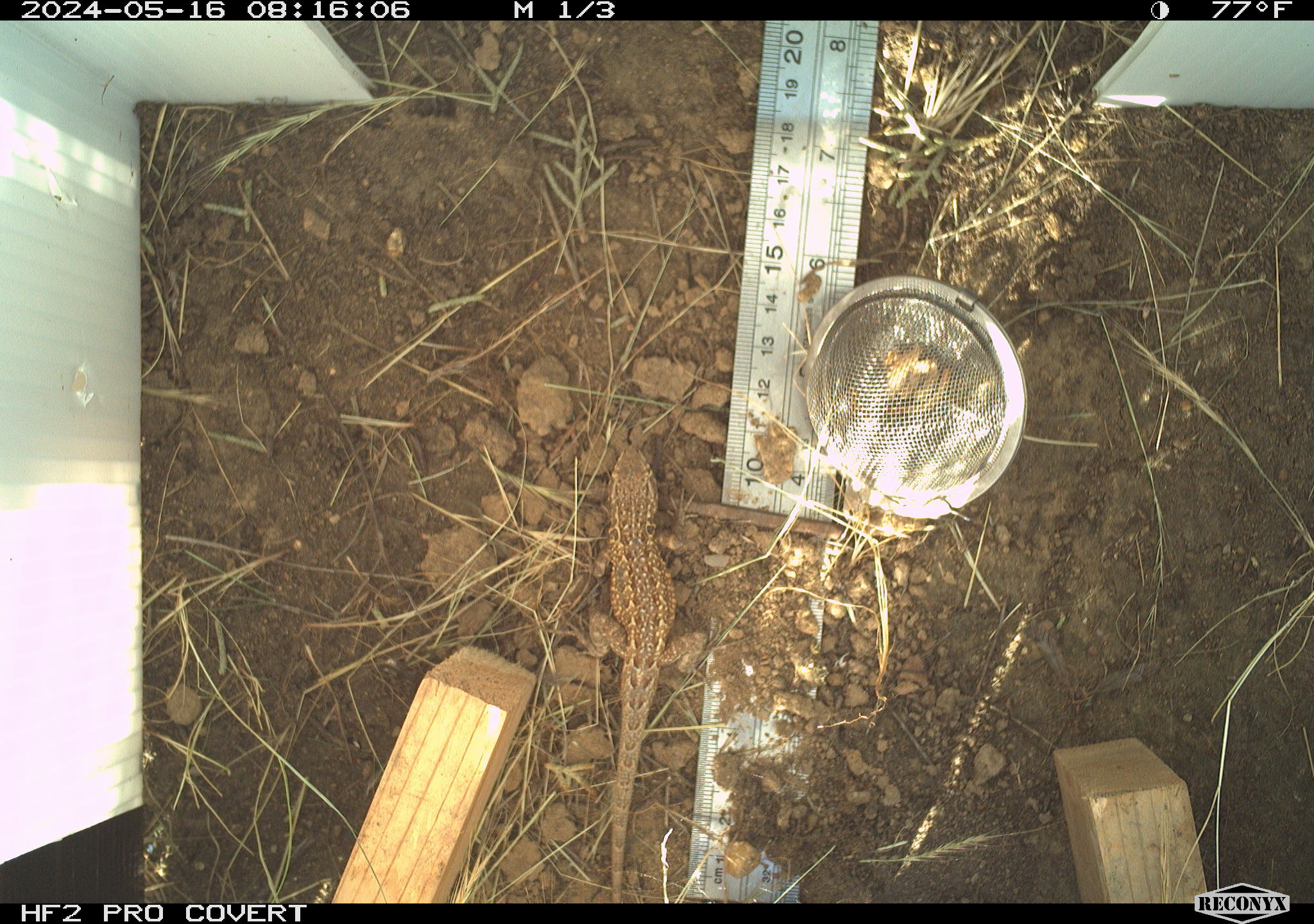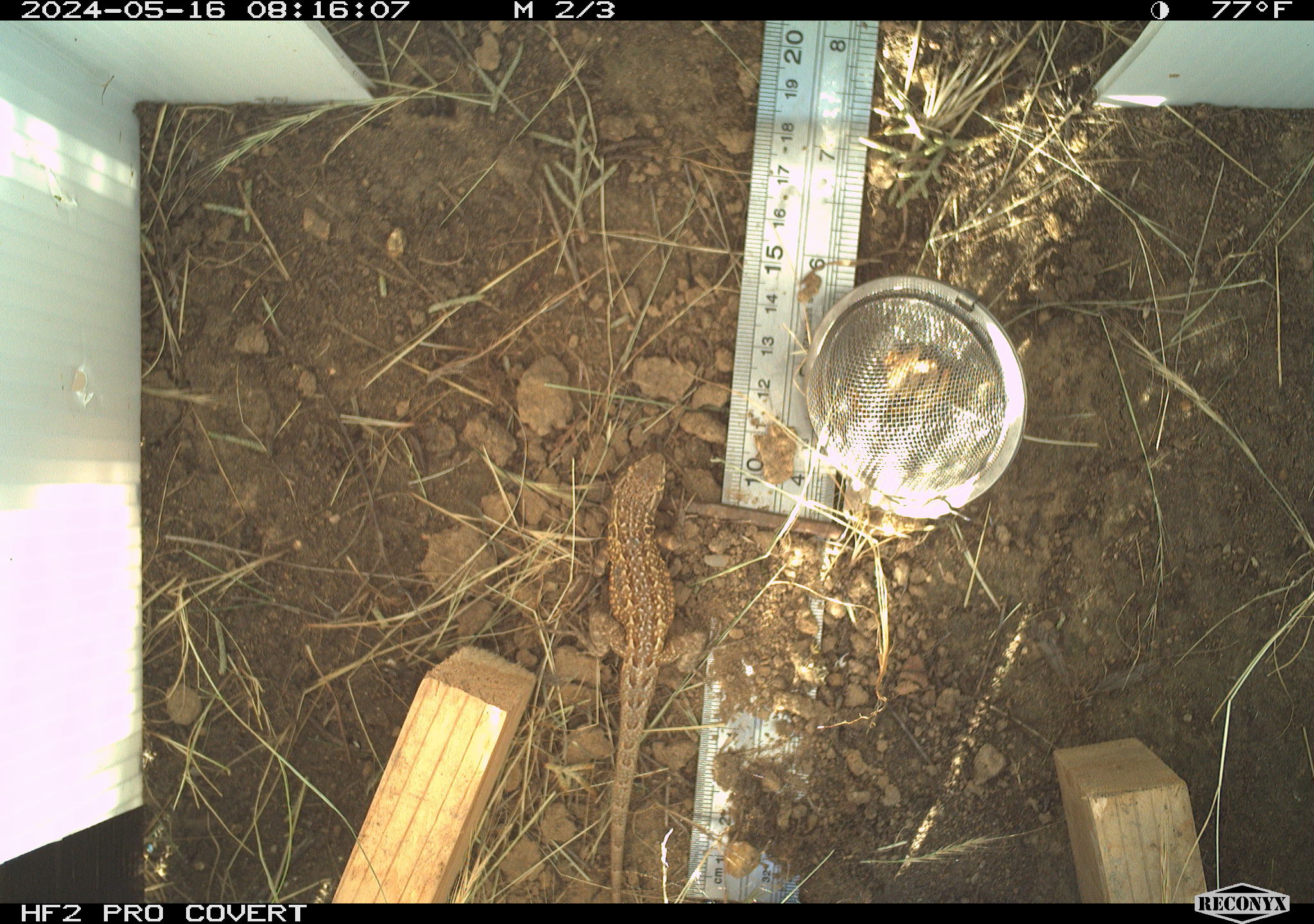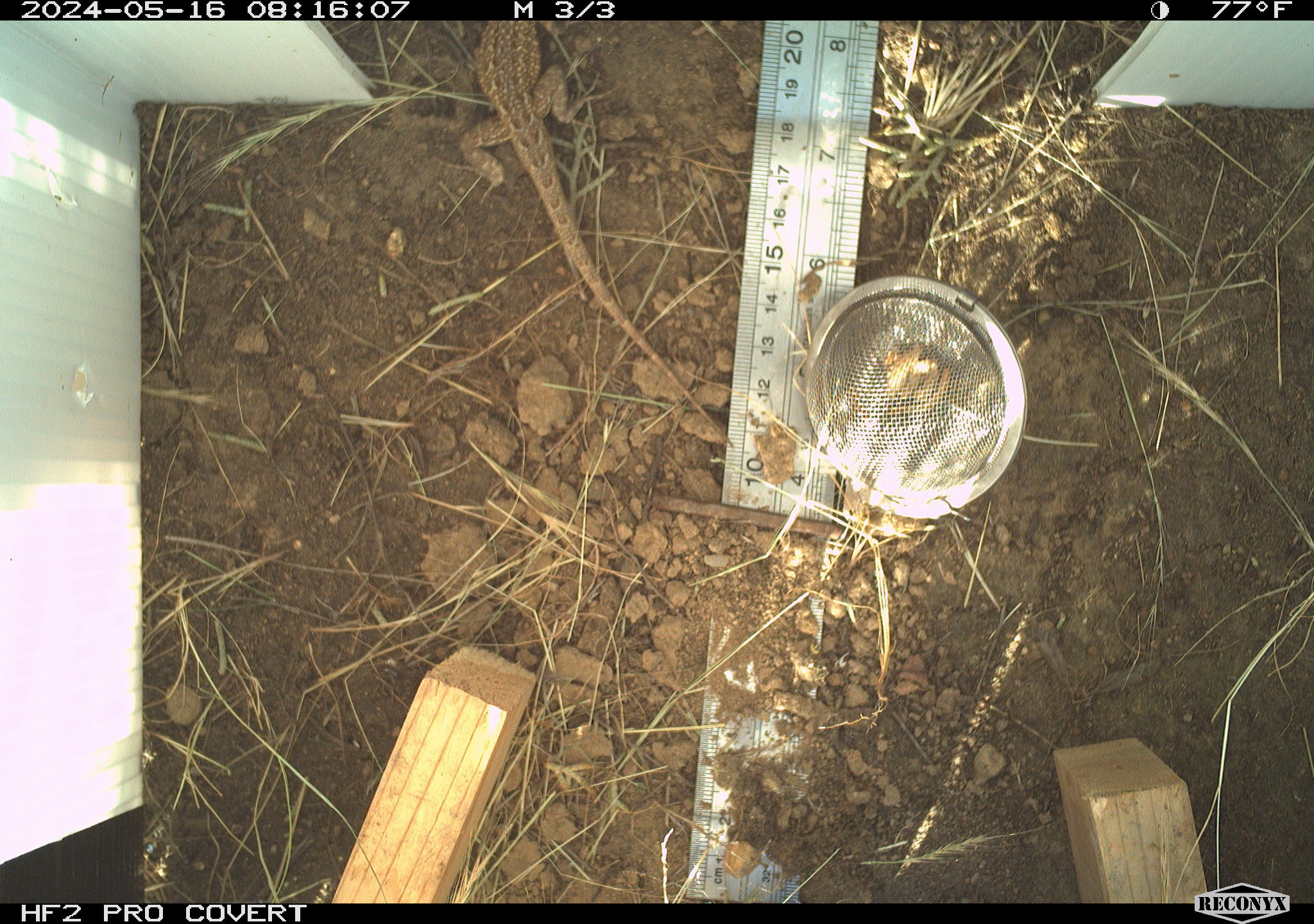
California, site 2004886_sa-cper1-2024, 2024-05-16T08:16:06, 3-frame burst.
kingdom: Animalia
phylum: Chordata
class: Reptilia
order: Squamata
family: Phrynosomatidae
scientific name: Phrynosomatidae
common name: north american spiny lizards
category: sceloporus/uta species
Sceloporus/uta species (north american spiny lizards) (Phrynosomatidae).